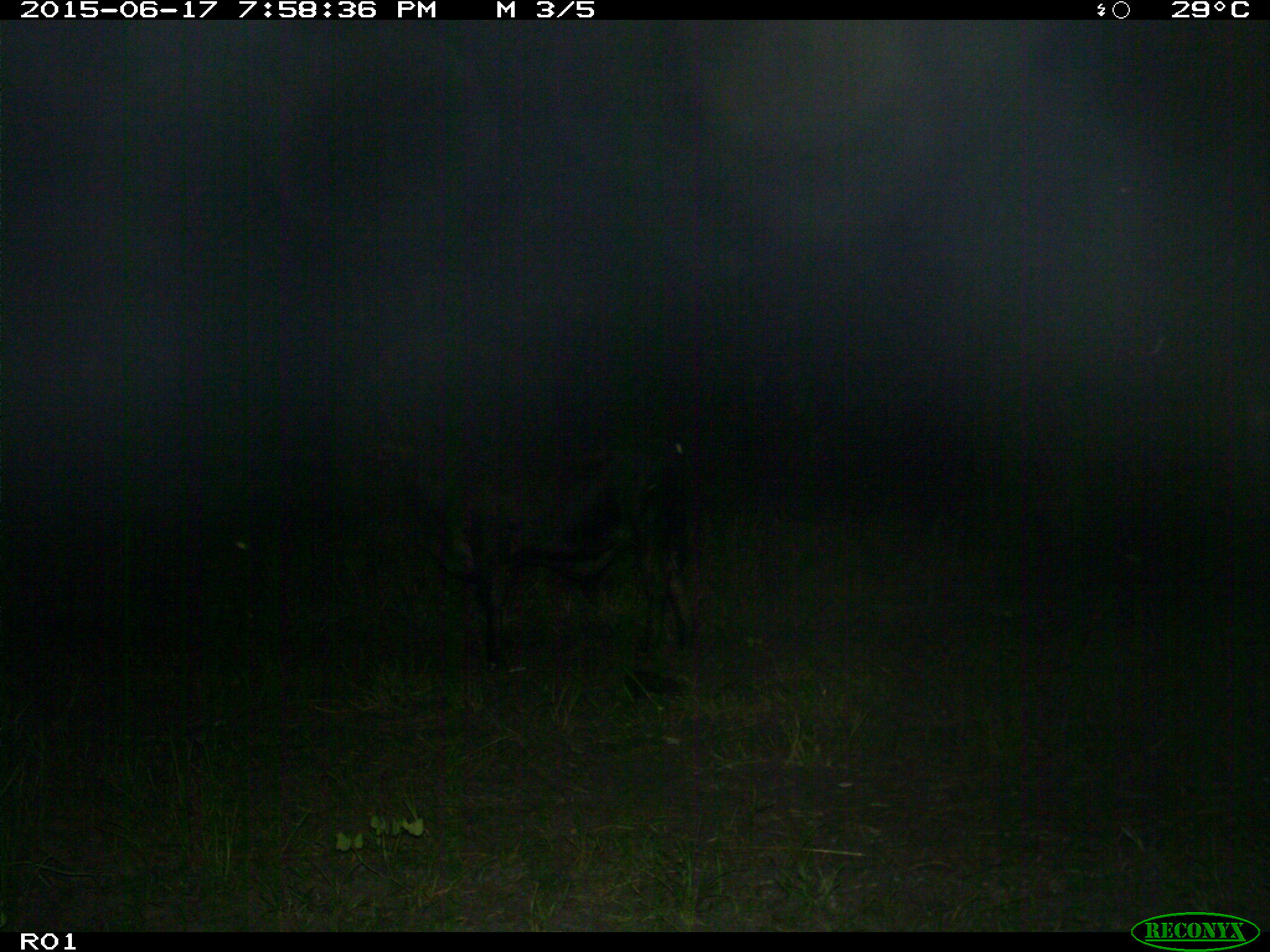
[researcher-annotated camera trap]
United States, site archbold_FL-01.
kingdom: Animalia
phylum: Chordata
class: Mammalia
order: Artiodactyla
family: Bovidae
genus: Bos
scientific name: Bos taurus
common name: domestic cow